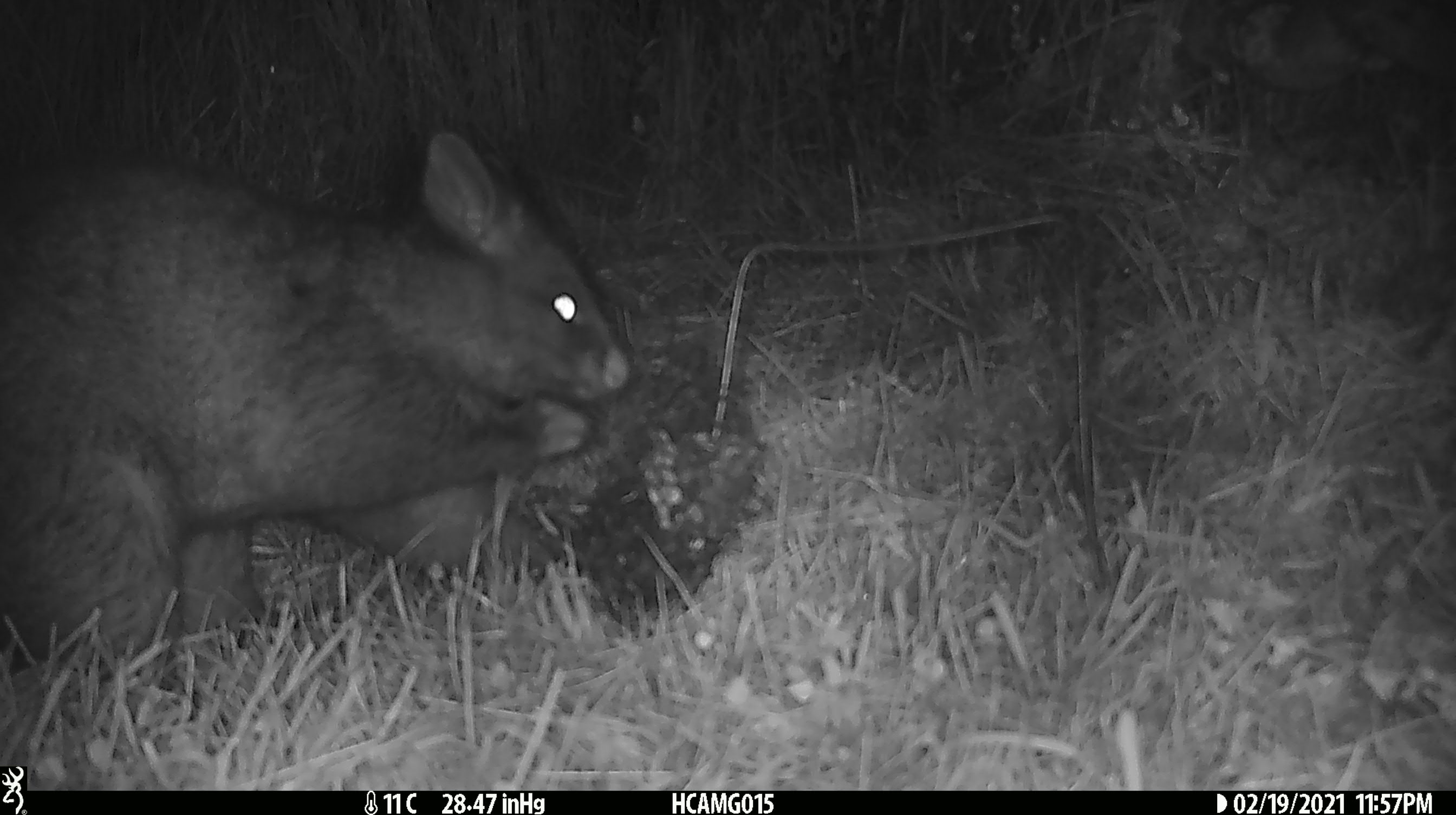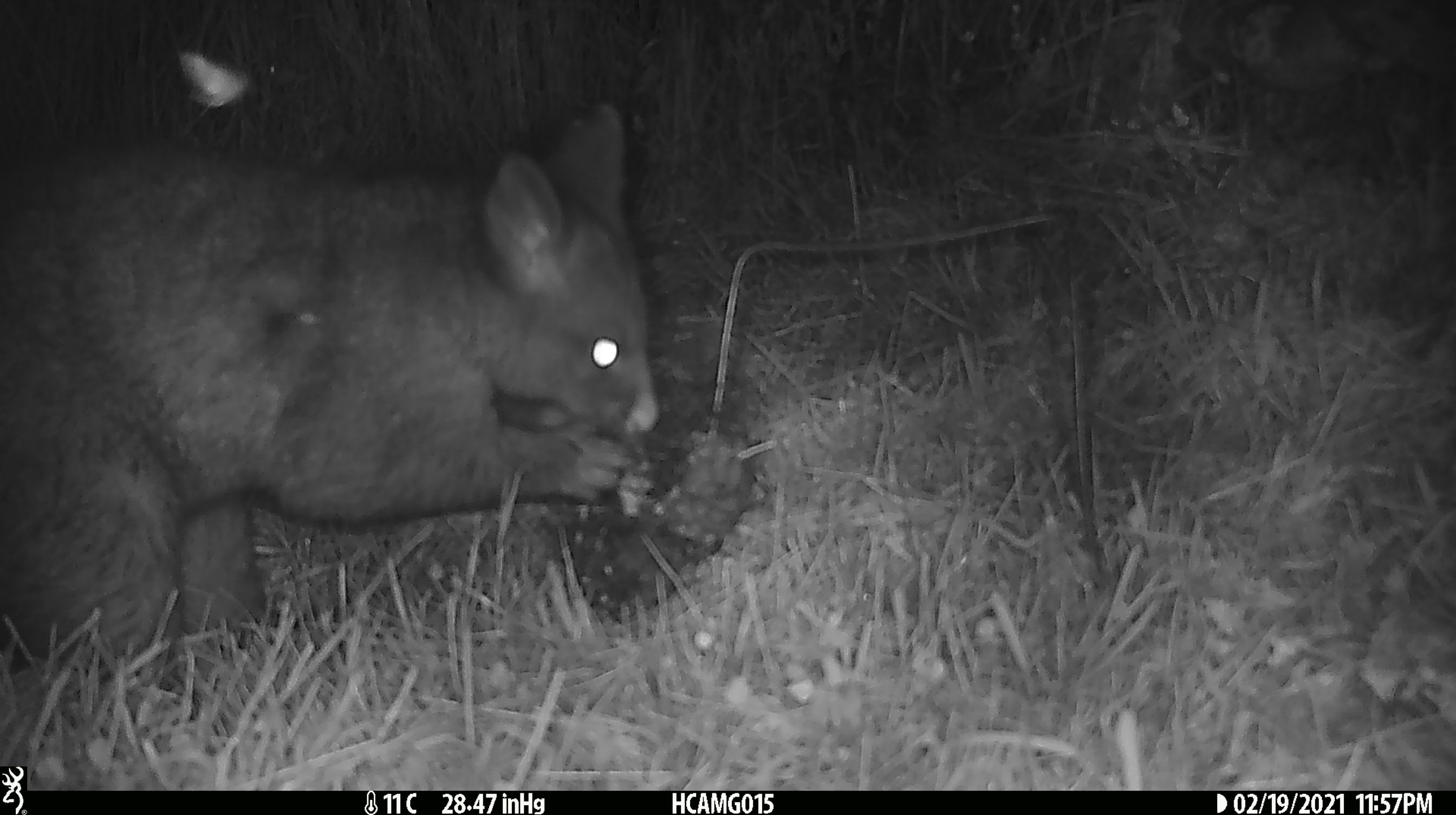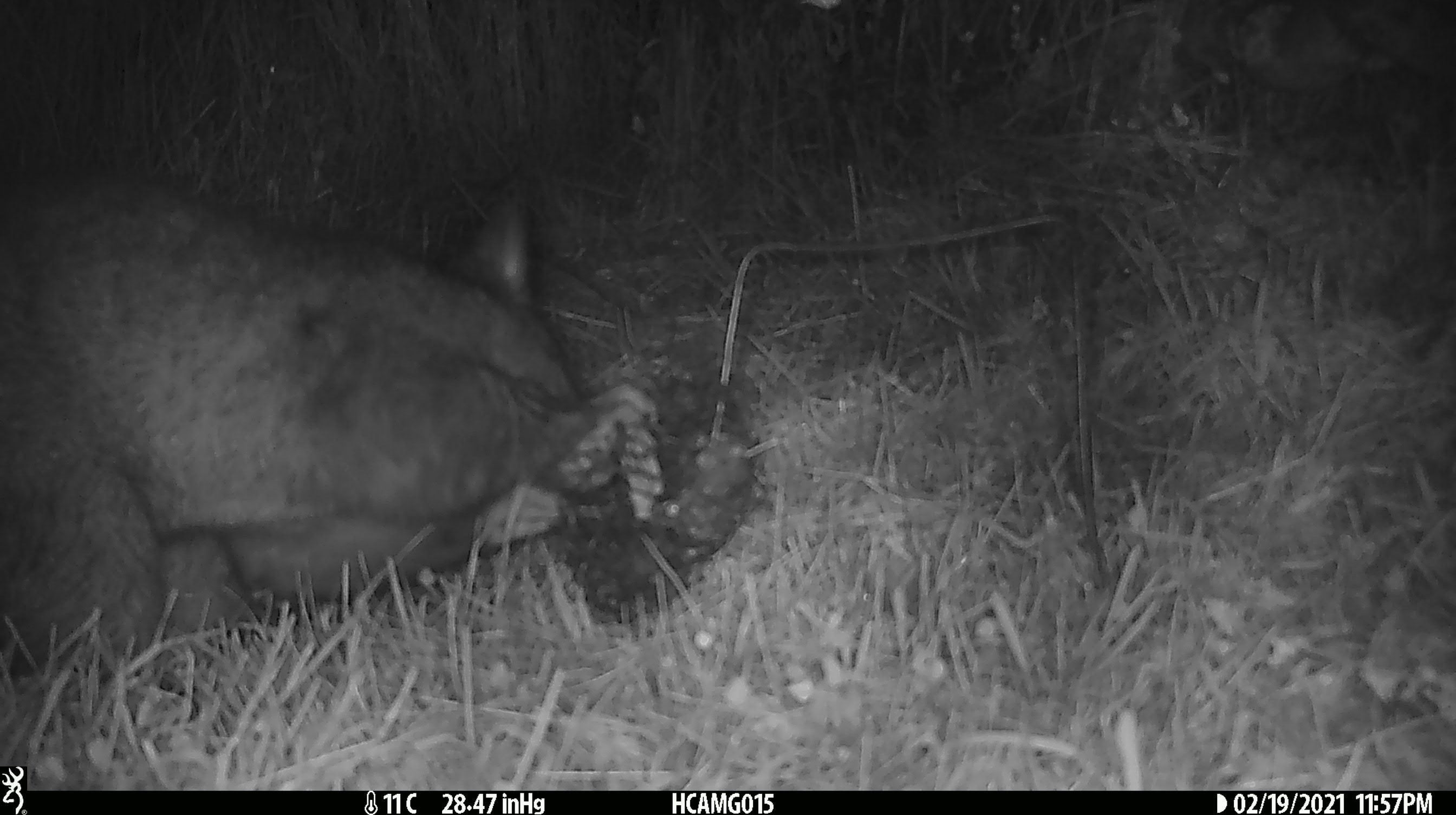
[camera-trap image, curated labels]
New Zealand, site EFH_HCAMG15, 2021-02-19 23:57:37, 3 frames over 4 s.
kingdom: Animalia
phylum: Chordata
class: Mammalia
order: Diprotodontia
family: Phalangeridae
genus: Trichosurus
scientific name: Trichosurus vulpecula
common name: common brushtail possum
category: possum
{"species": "possum (common brushtail possum) (Trichosurus vulpecula)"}